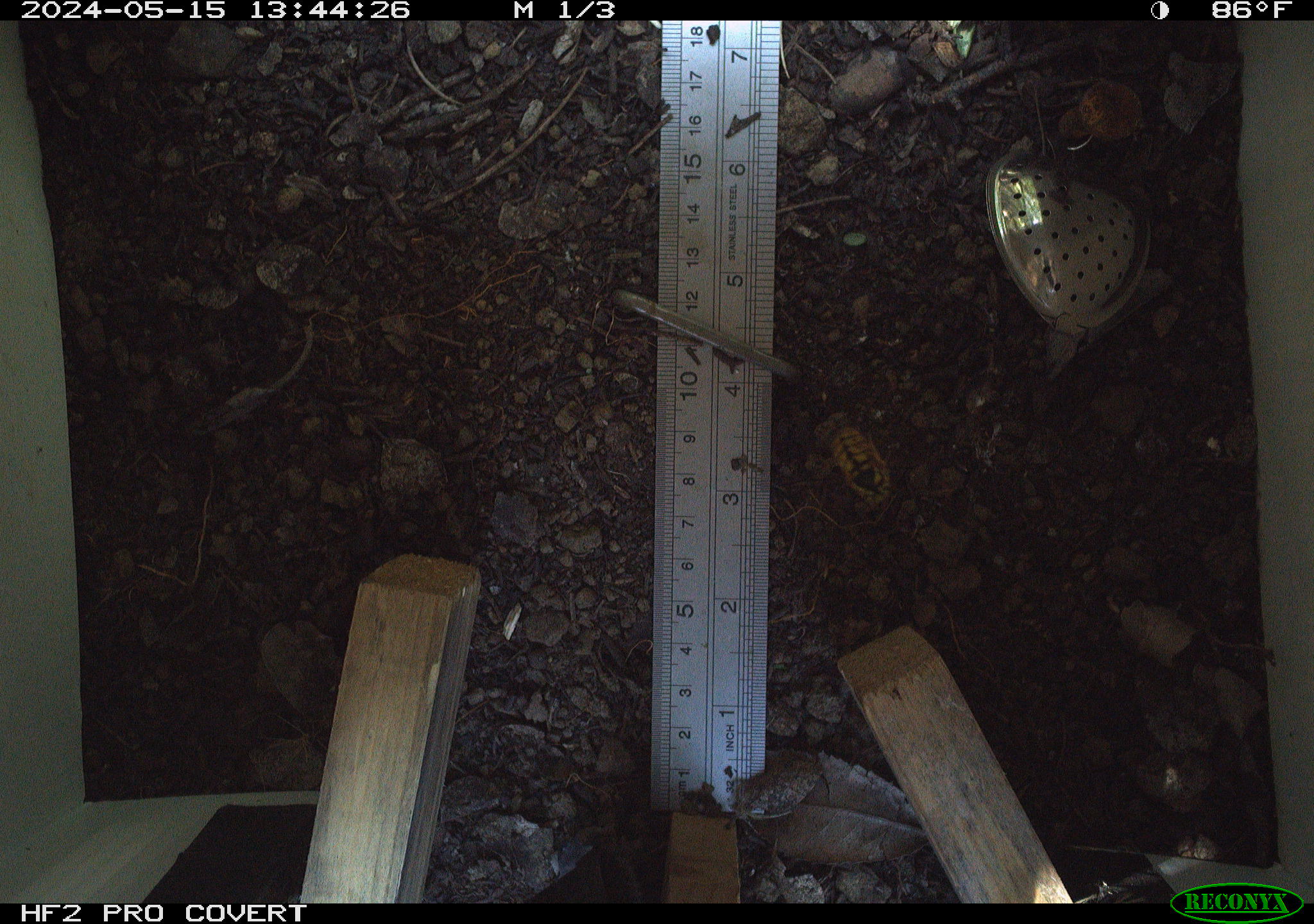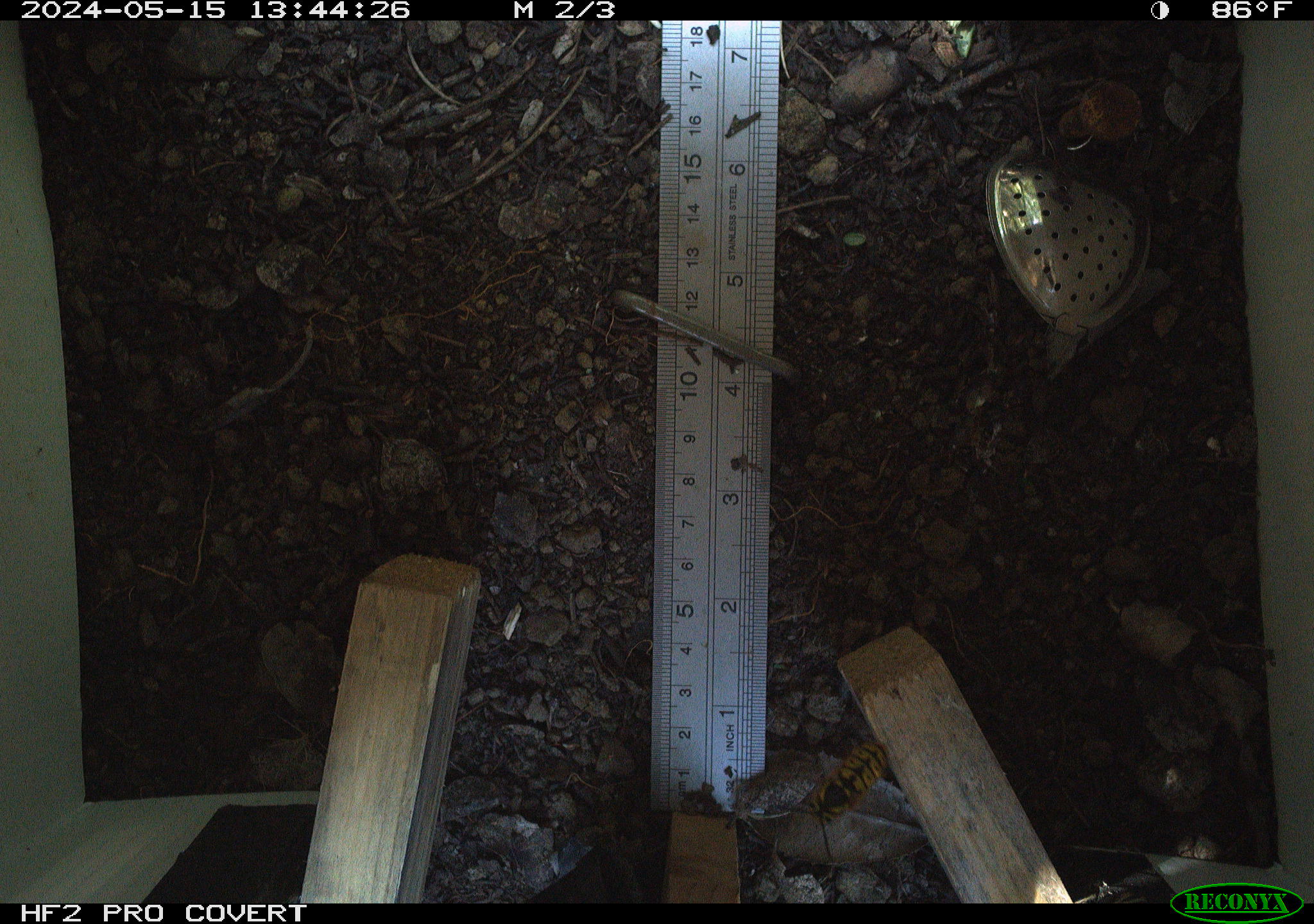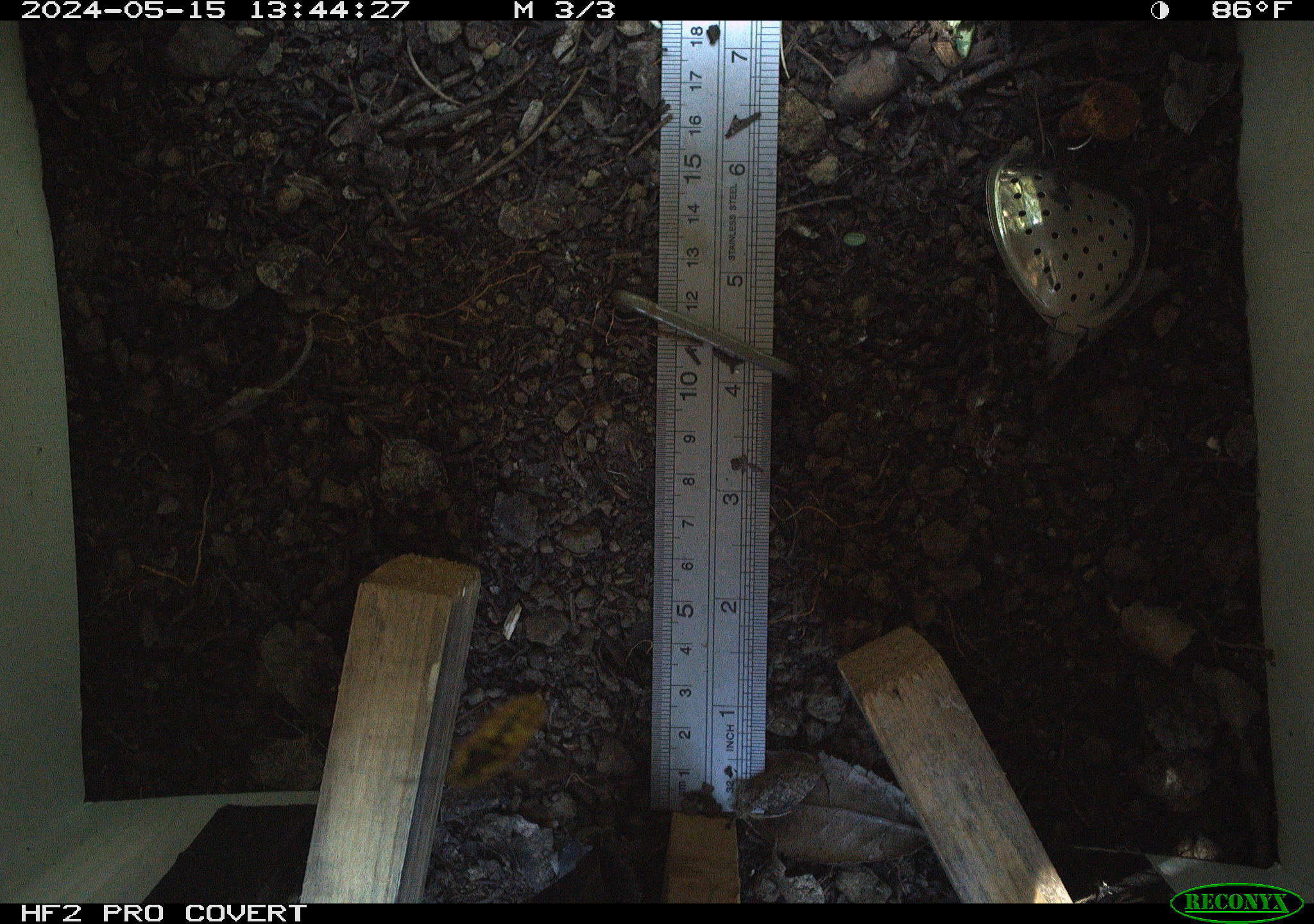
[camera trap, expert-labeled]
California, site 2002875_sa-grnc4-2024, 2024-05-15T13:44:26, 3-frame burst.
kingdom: Animalia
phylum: Arthropoda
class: Insecta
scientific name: Insecta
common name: insect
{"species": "insect (Insecta)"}